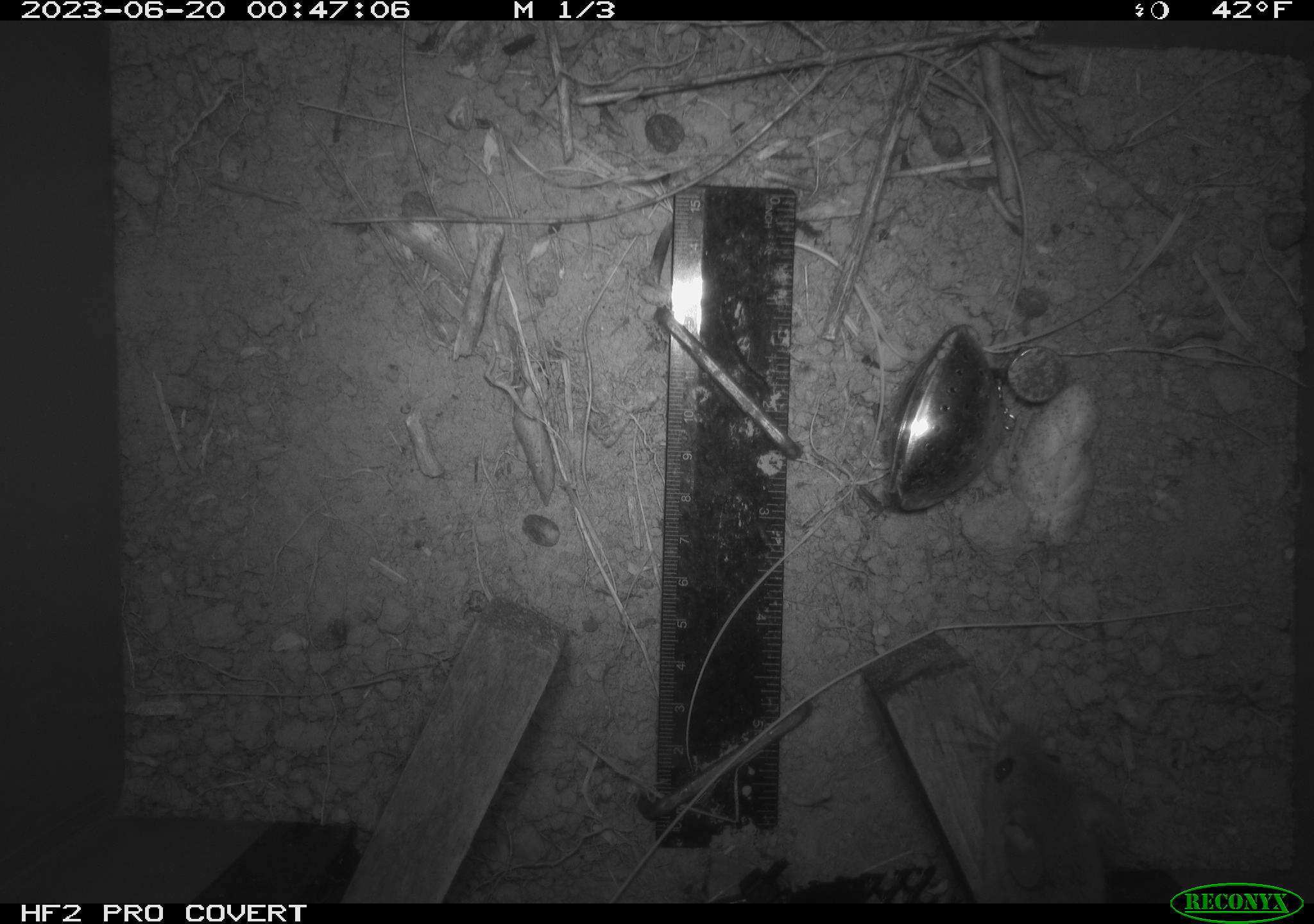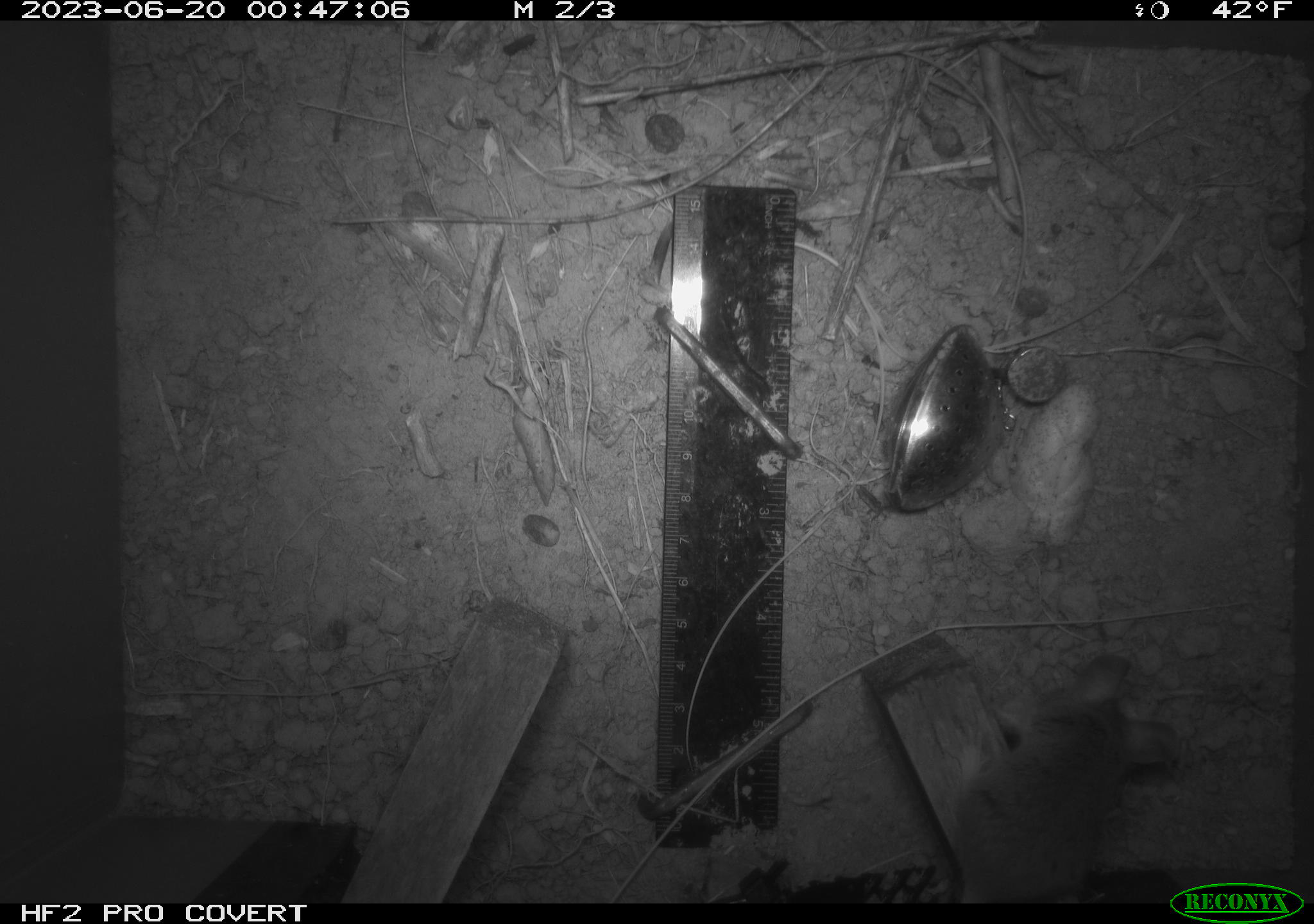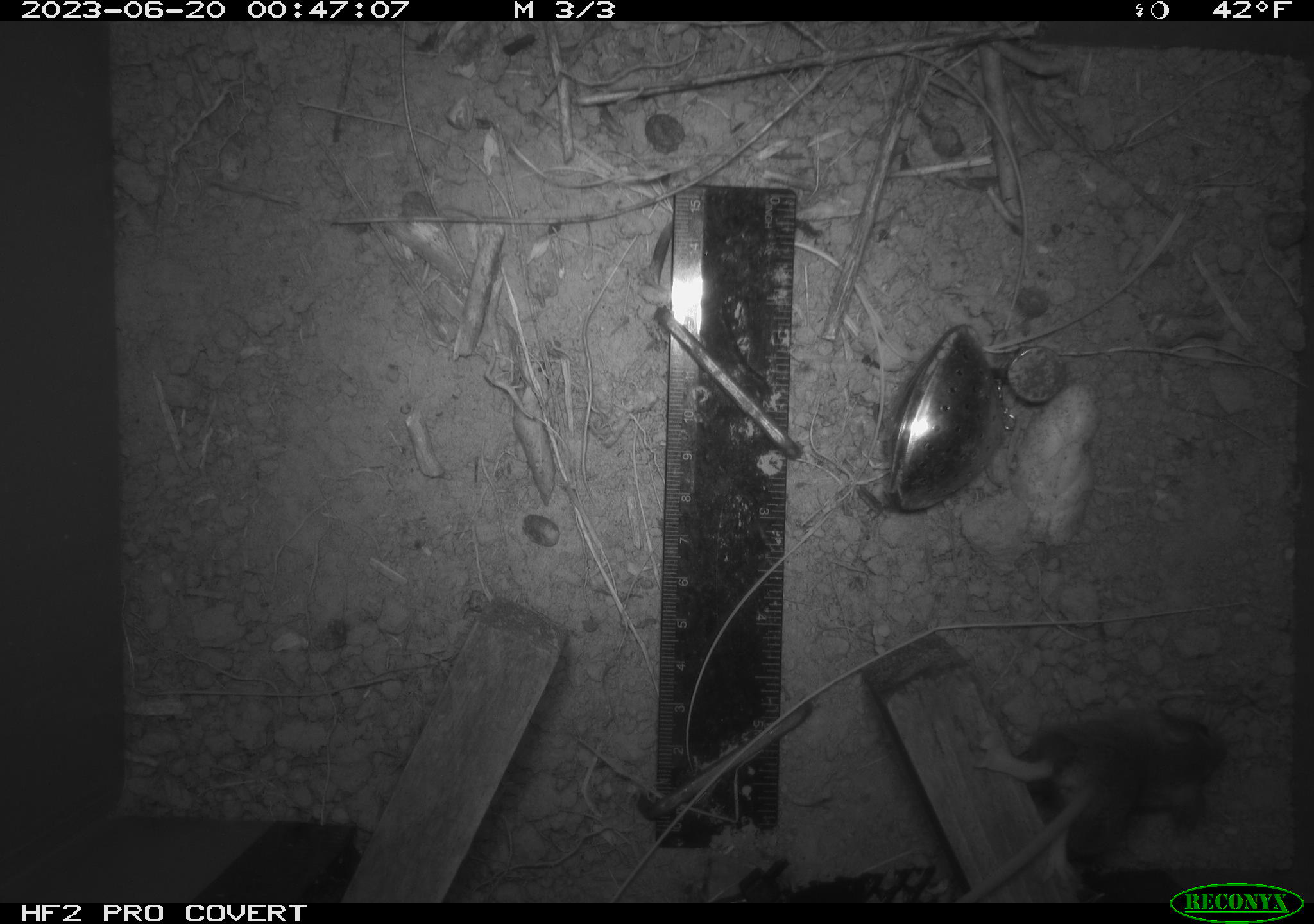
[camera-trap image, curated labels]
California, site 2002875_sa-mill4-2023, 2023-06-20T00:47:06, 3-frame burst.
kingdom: Animalia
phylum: Chordata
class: Mammalia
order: Rodentia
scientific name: Rodentia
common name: mouse species